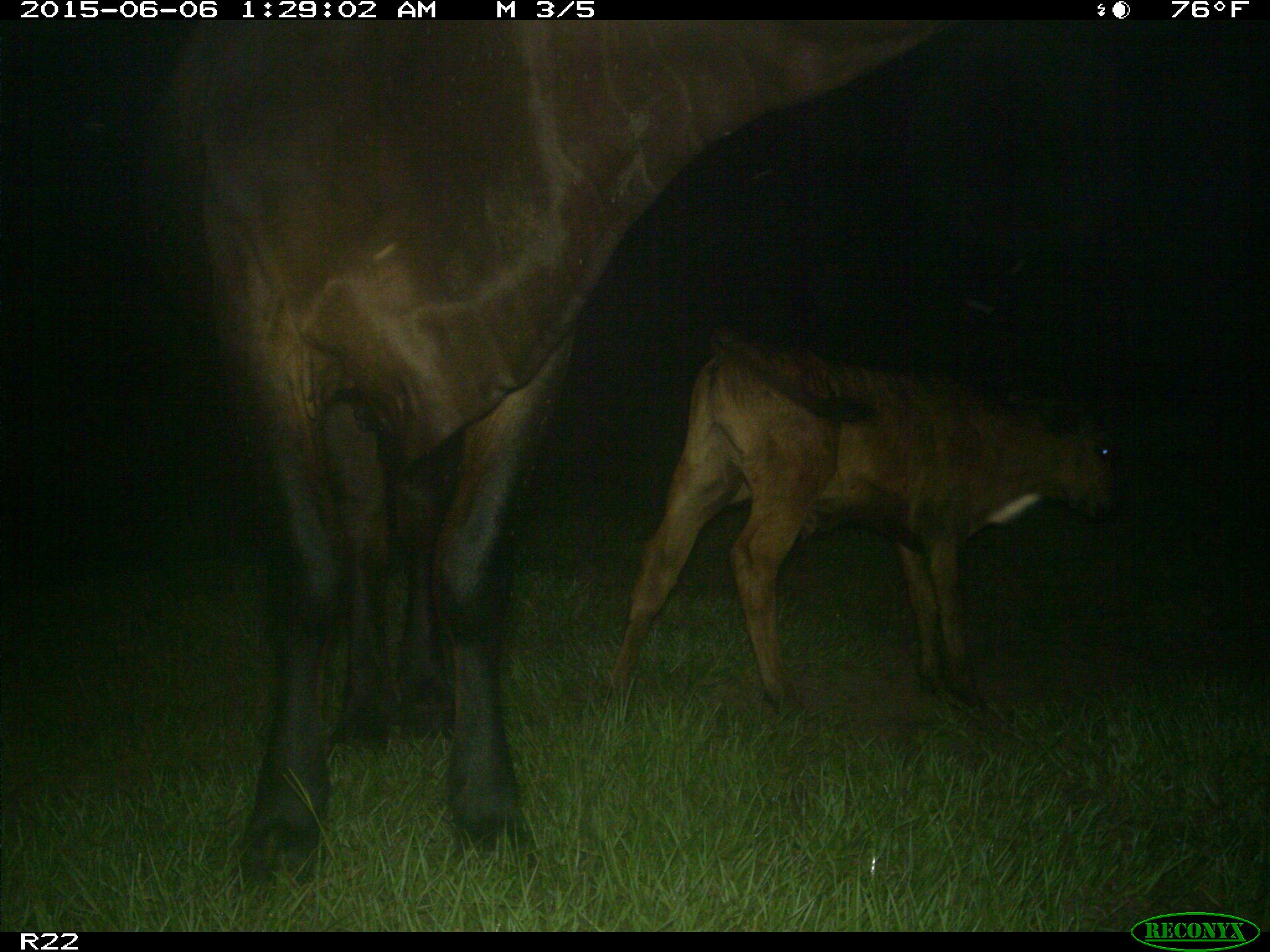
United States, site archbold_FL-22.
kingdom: Animalia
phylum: Chordata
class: Mammalia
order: Artiodactyla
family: Bovidae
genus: Bos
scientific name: Bos taurus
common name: domestic cow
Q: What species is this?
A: Bos taurus (domestic cow).